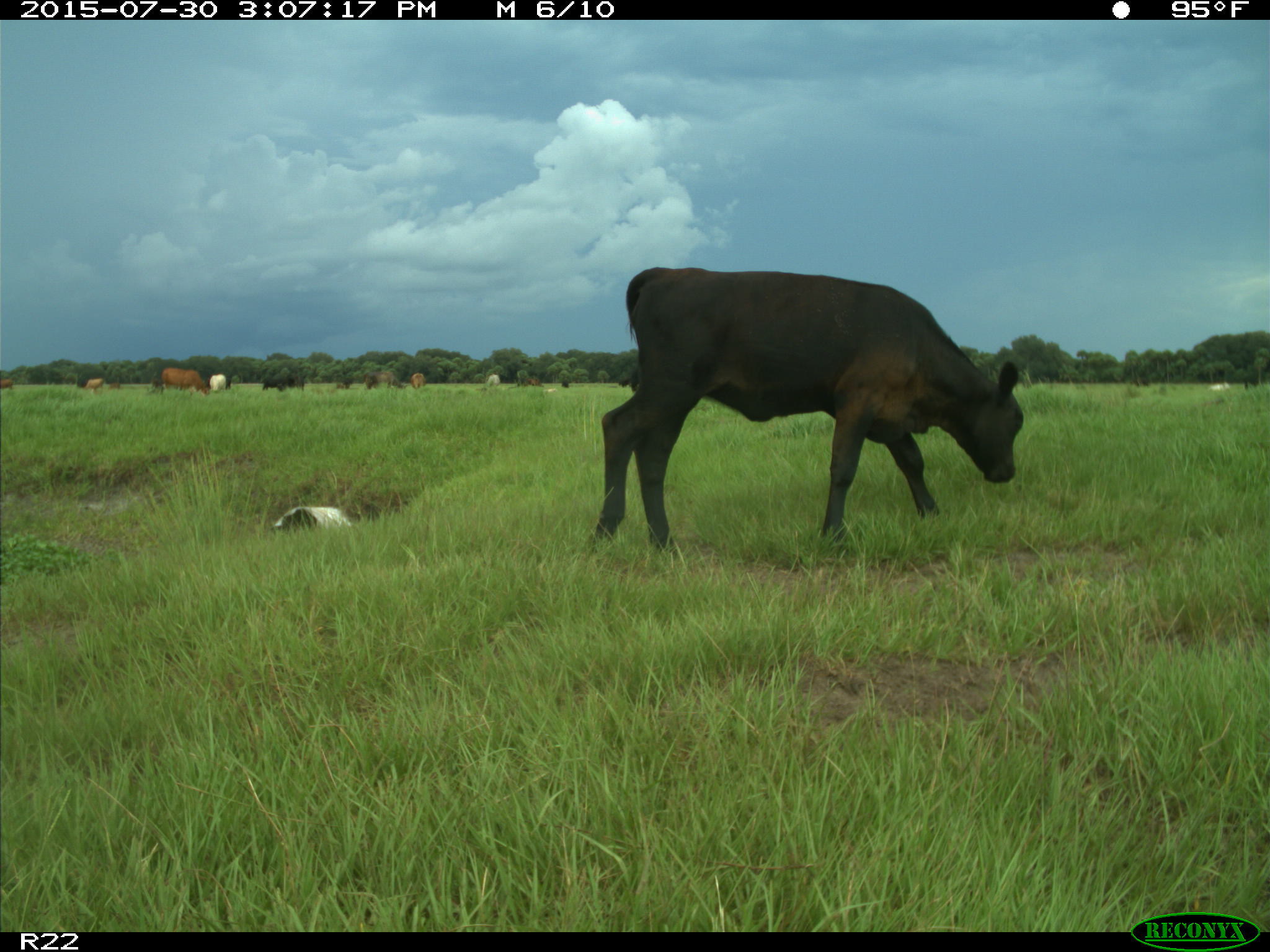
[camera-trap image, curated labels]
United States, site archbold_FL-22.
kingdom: Animalia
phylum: Chordata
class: Mammalia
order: Artiodactyla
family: Bovidae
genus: Bos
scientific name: Bos taurus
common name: domestic cow